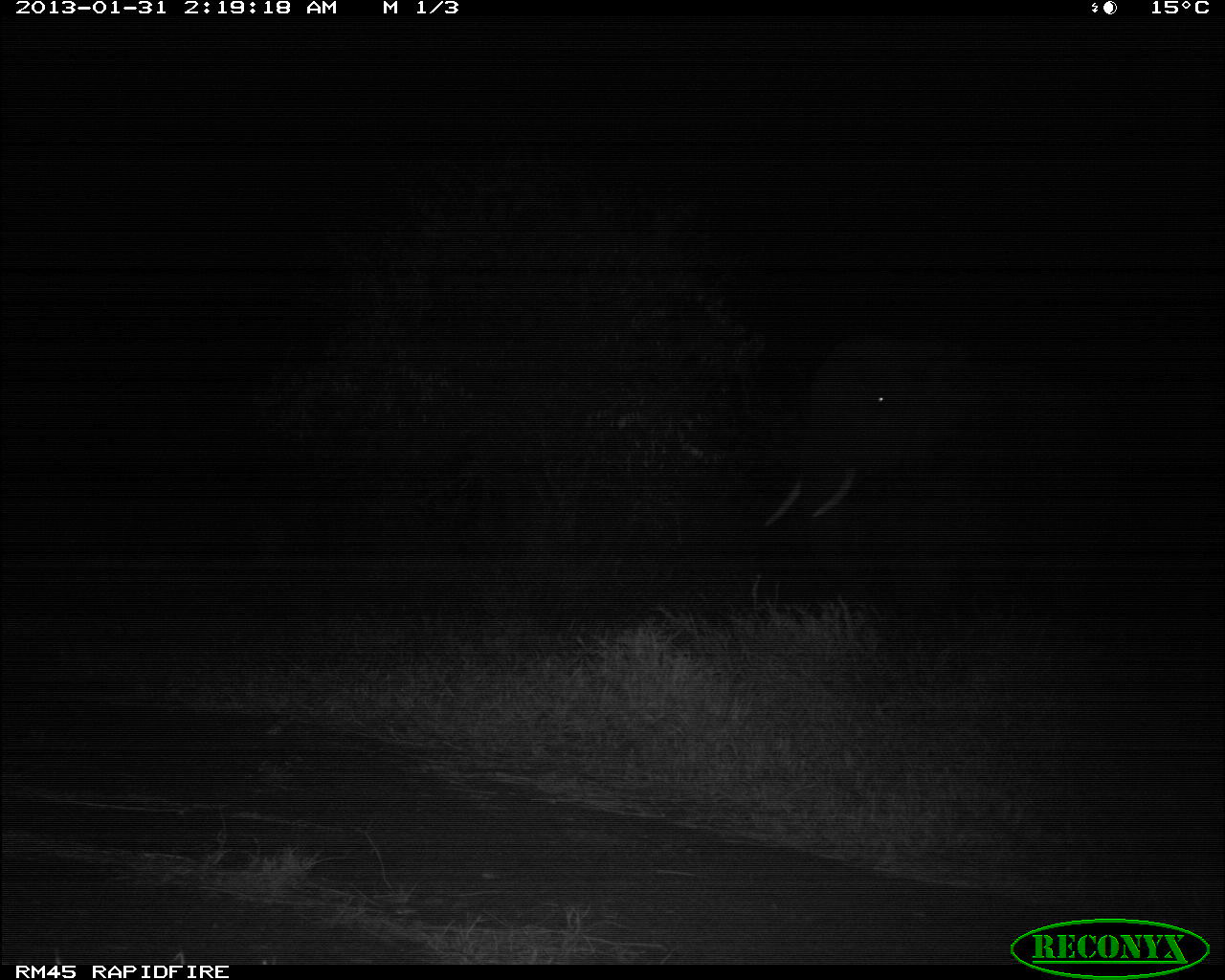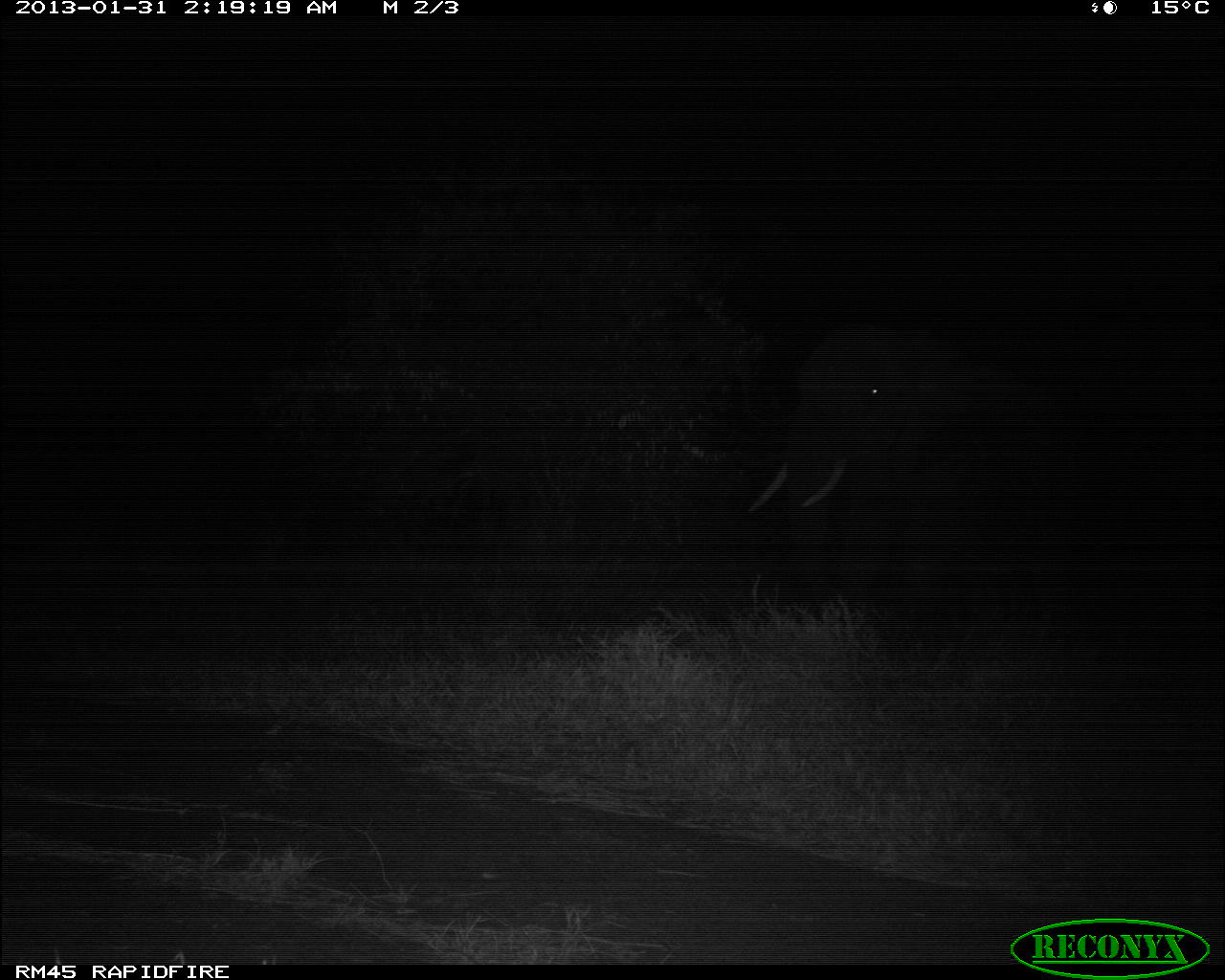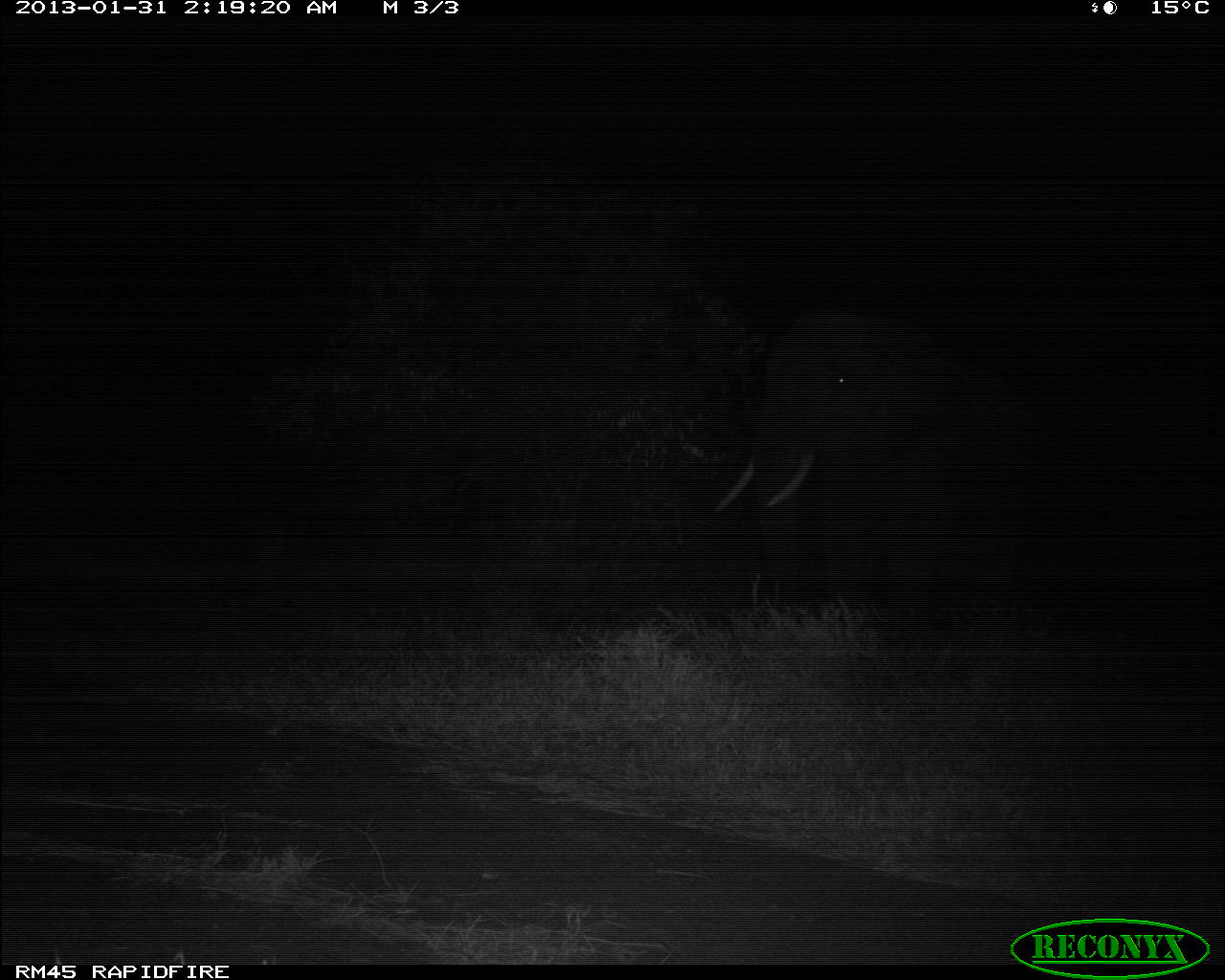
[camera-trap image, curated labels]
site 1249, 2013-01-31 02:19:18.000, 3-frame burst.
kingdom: Animalia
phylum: Chordata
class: Mammalia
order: Proboscidea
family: Elephantidae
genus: Loxodonta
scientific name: Loxodonta africana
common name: african bush elephant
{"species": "Loxodonta africana (african bush elephant)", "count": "1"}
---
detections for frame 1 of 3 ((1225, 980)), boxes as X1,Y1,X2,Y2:
loxodonta africana: 754,309,1224,655